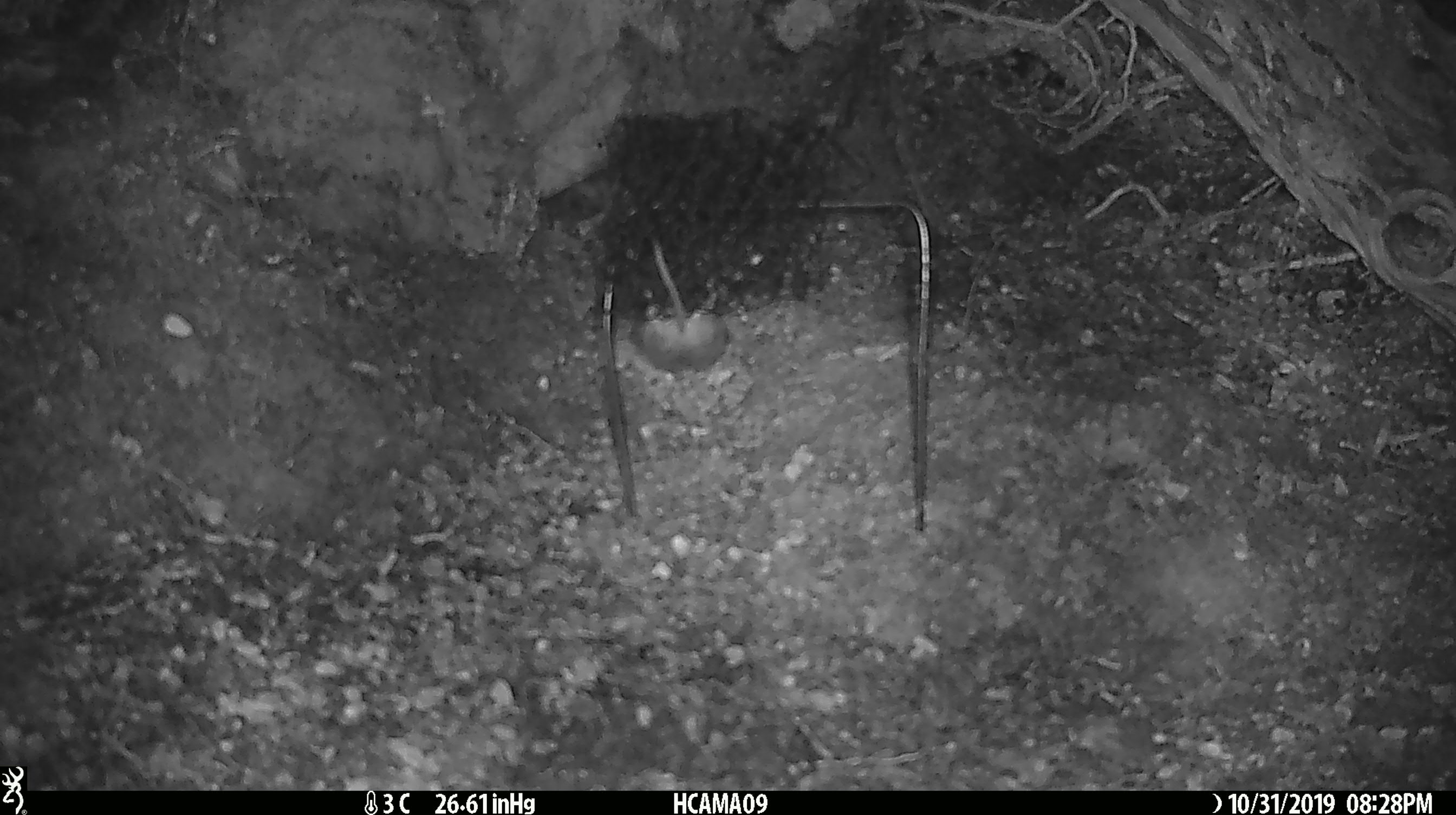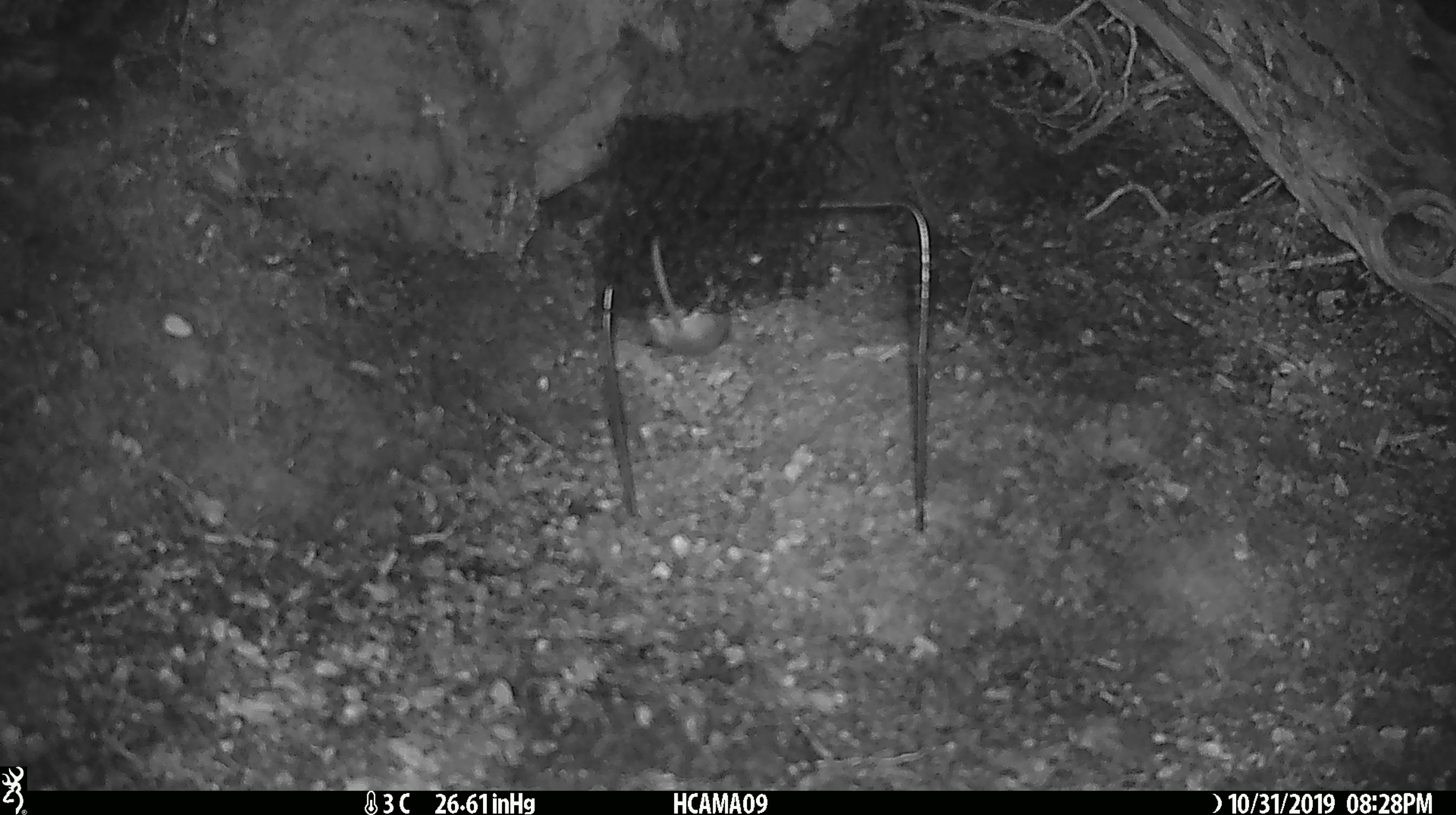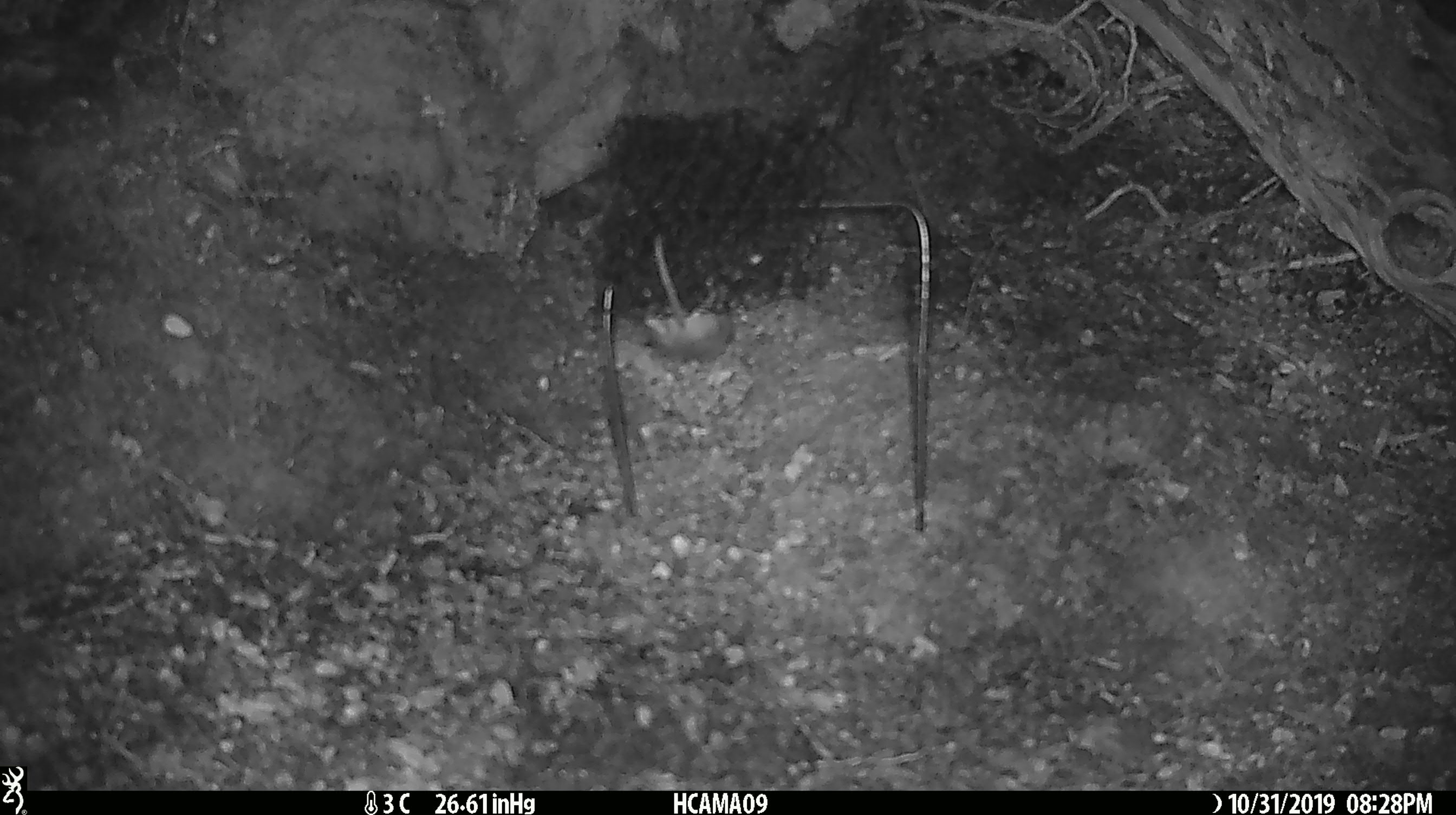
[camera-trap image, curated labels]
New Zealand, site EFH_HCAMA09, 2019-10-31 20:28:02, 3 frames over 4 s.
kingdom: Animalia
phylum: Chordata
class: Mammalia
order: Rodentia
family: Muridae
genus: Mus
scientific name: Mus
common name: mouse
Mouse (Mus).